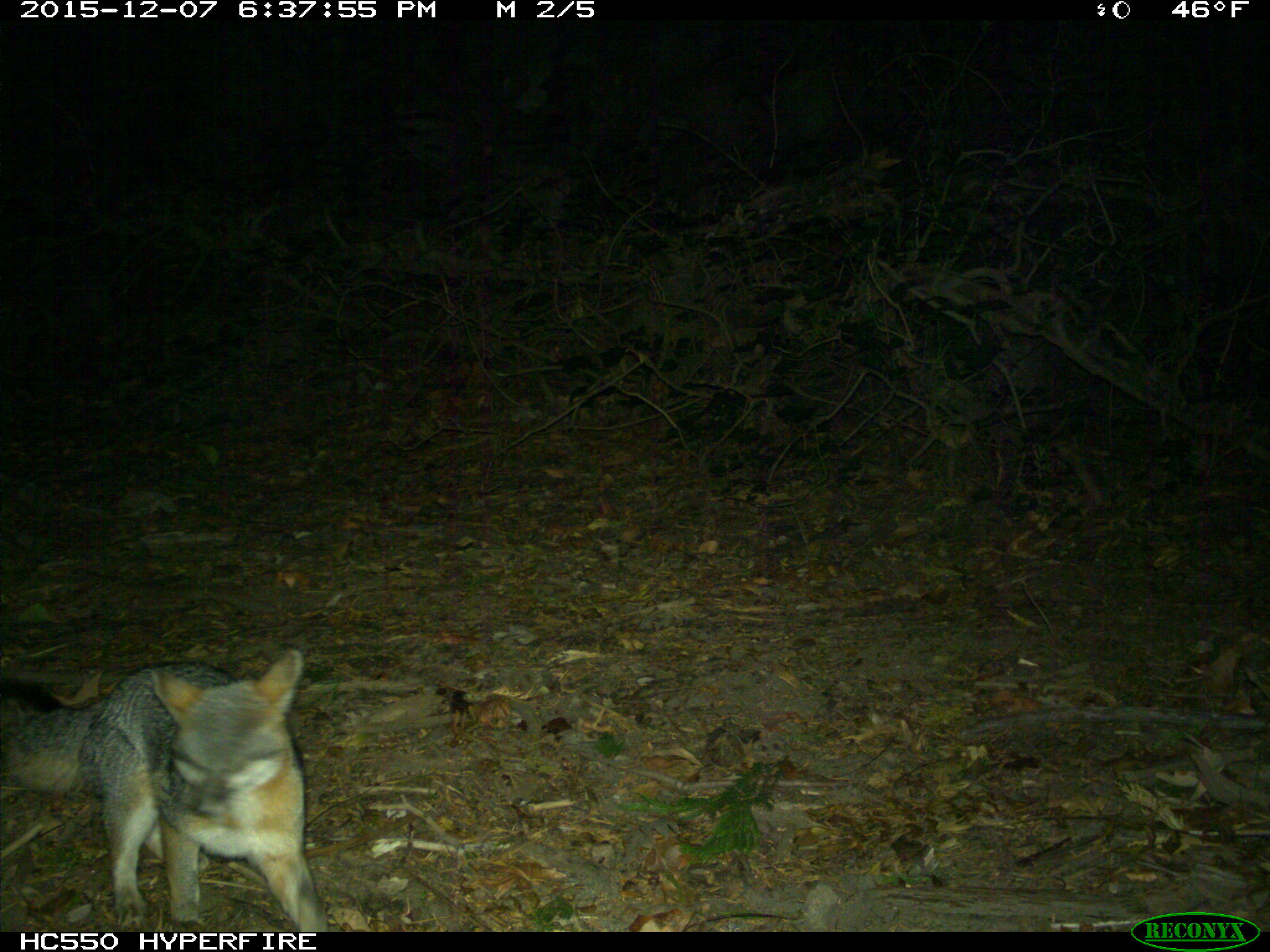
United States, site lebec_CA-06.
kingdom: Animalia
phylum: Chordata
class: Mammalia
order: Carnivora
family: Canidae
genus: Urocyon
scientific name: Urocyon cinereoargenteus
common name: gray fox